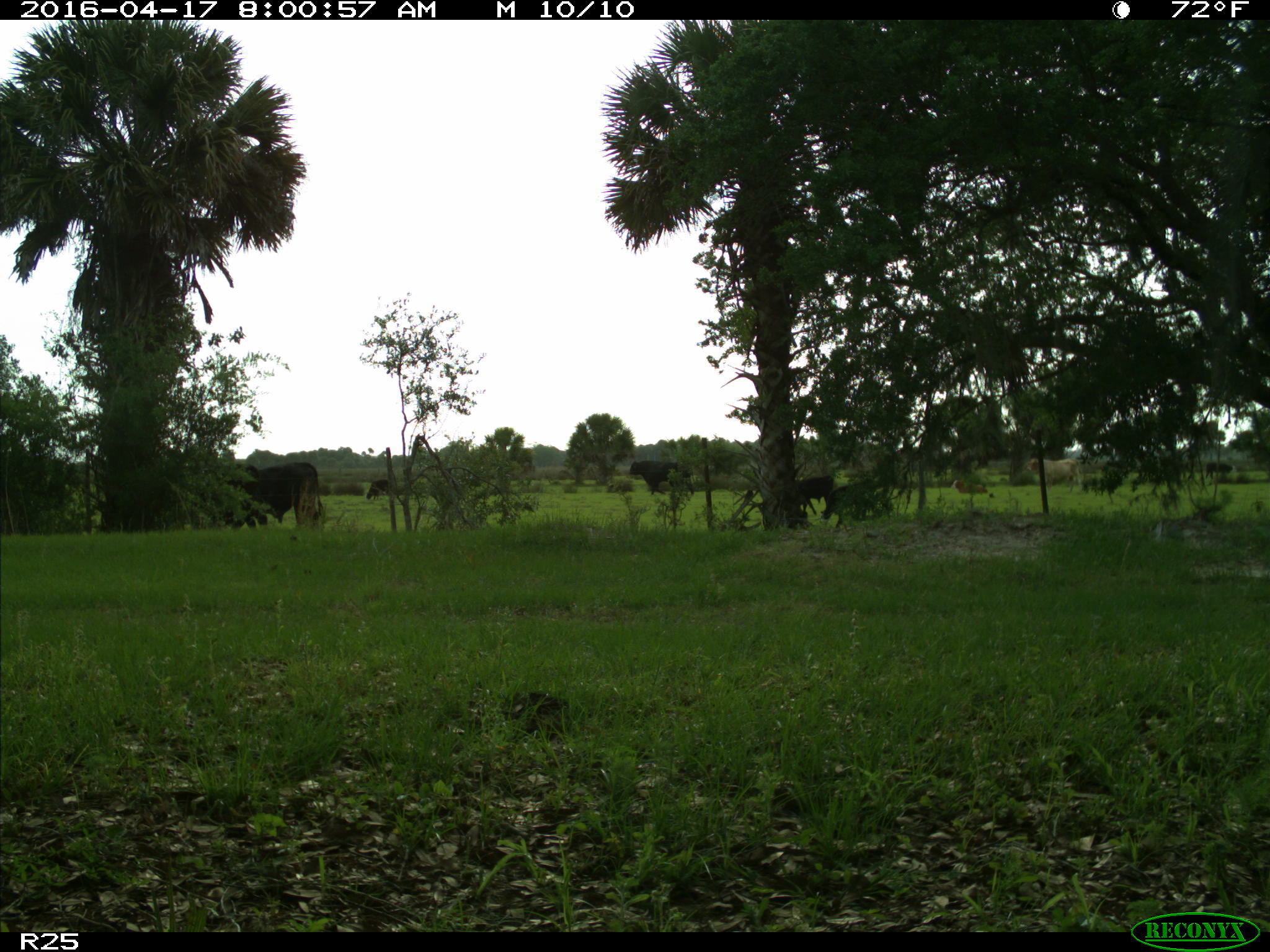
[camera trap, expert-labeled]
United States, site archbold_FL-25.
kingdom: Animalia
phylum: Chordata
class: Mammalia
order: Artiodactyla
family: Bovidae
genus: Bos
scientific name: Bos taurus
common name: domestic cow